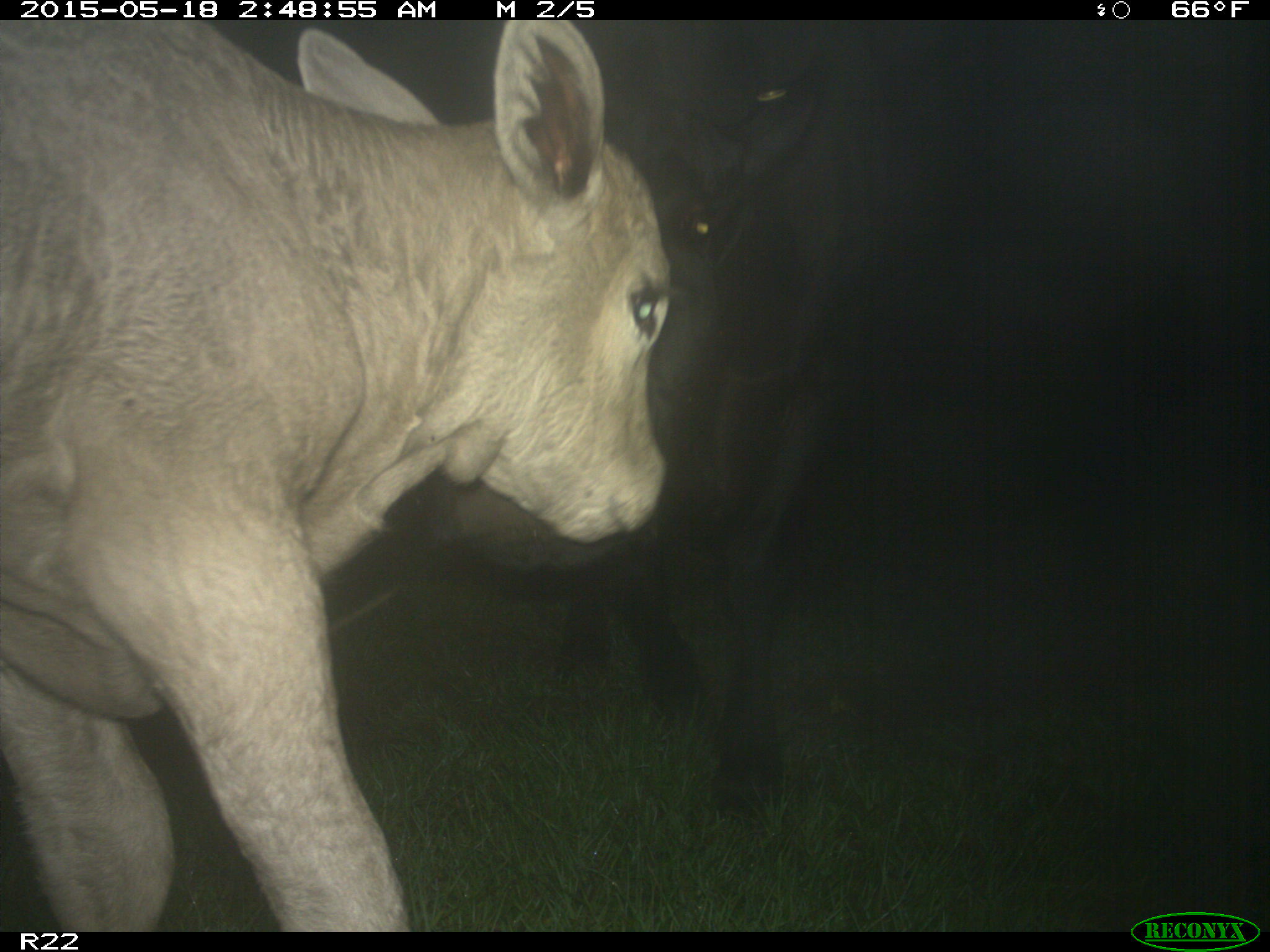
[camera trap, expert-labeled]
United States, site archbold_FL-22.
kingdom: Animalia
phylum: Chordata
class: Mammalia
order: Artiodactyla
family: Bovidae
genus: Bos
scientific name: Bos taurus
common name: domestic cow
Bos taurus (domestic cow).